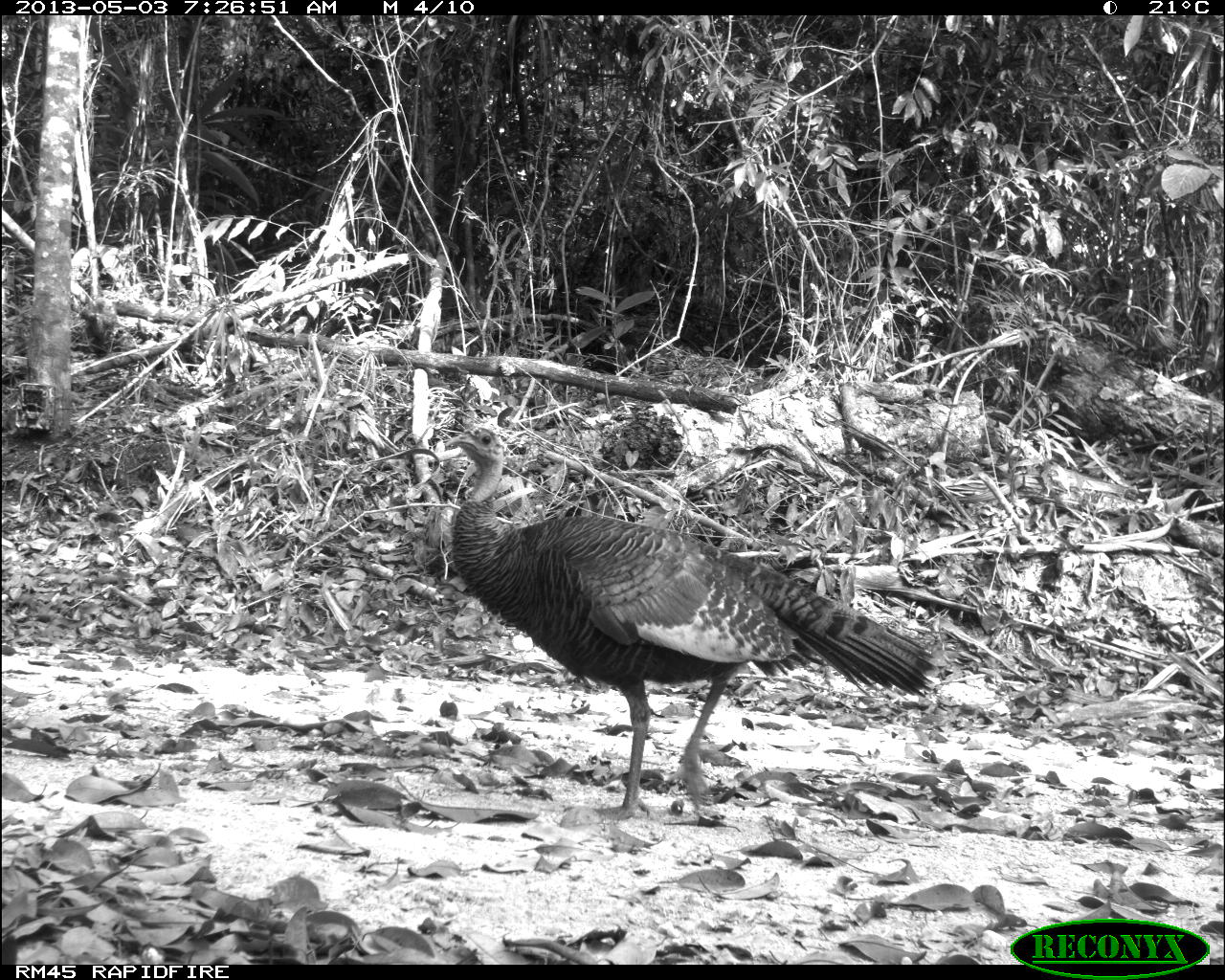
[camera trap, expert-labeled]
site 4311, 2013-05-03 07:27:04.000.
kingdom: Animalia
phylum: Chordata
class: Aves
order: Galliformes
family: Phasianidae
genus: Meleagris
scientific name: Meleagris ocellata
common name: ocellated turkey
Meleagris ocellata (ocellated turkey), count 1, sex female.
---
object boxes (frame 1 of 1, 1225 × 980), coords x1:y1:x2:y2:
meleagris ocellata: 441:423:938:817